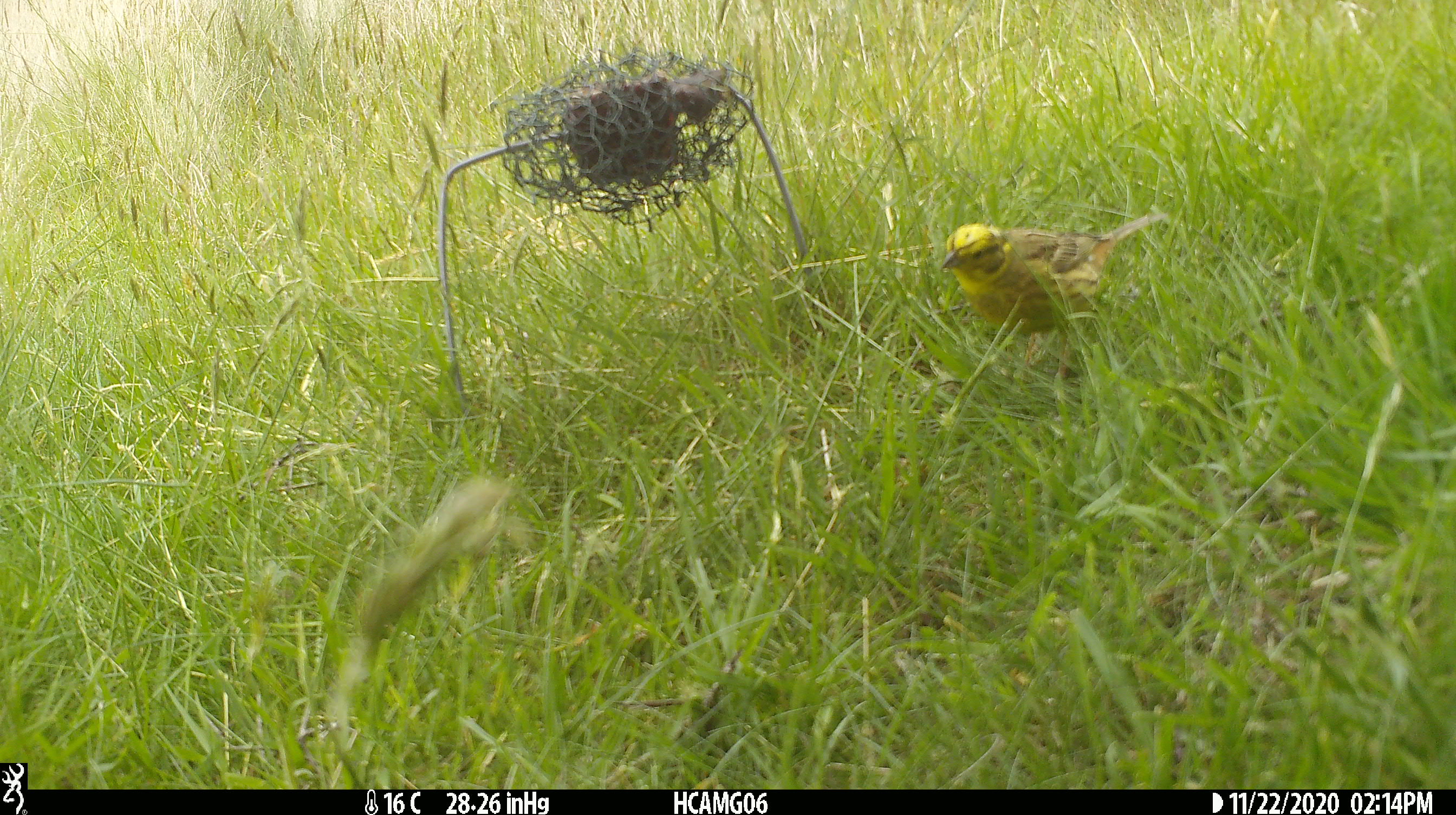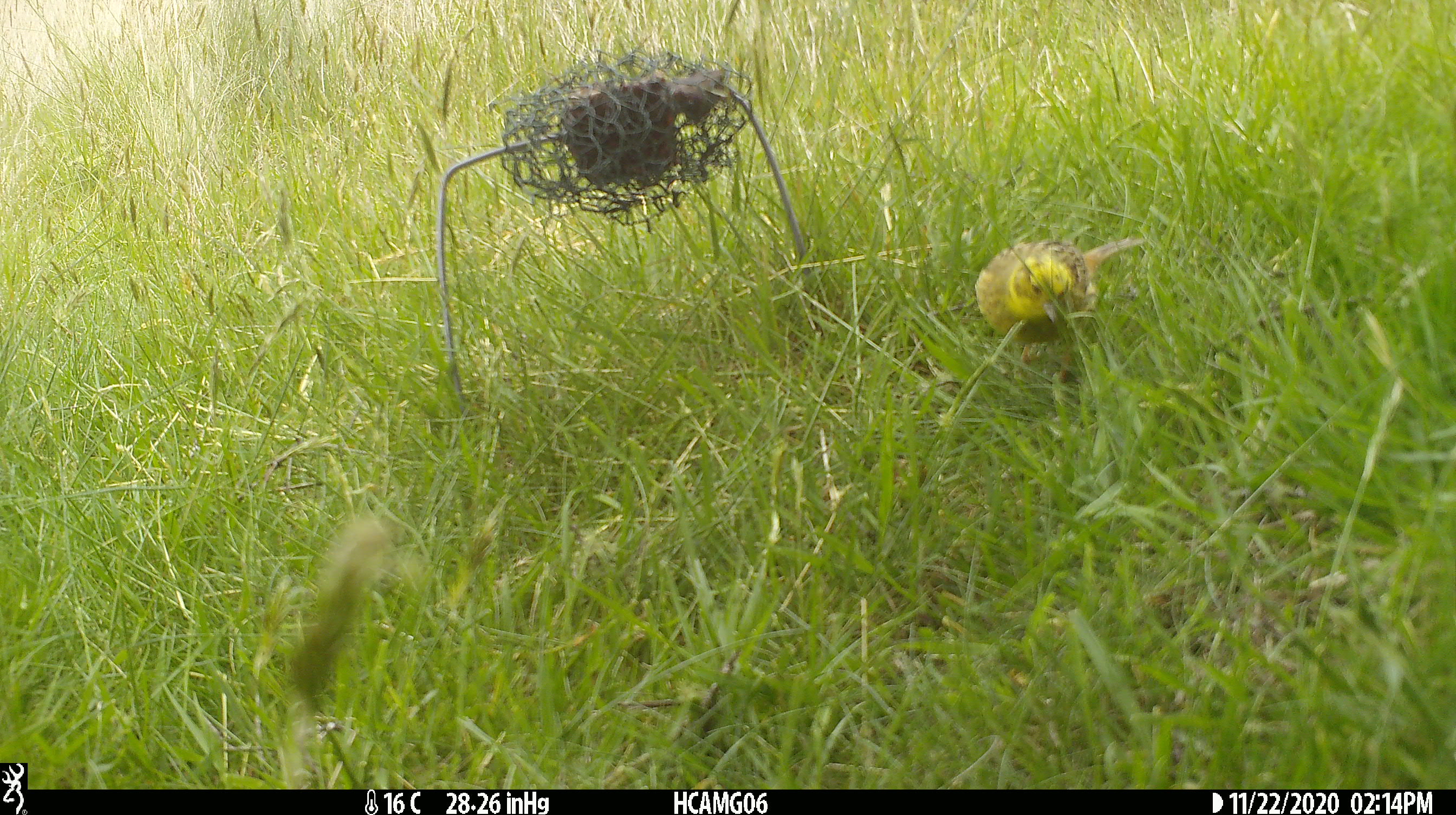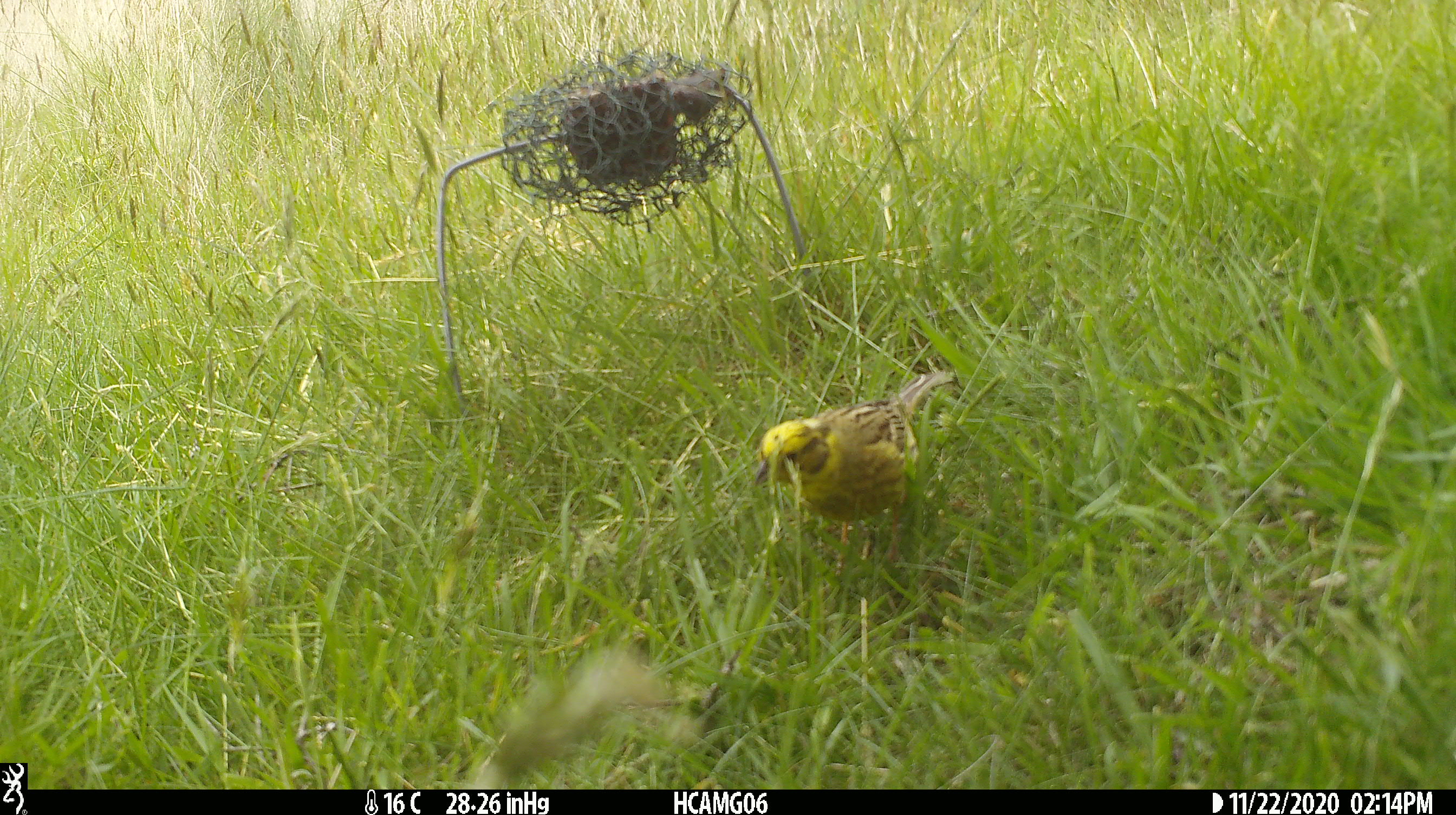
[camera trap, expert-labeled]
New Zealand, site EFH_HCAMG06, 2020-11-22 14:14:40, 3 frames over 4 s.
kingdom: Animalia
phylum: Chordata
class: Aves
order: Passeriformes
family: Emberizidae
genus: Emberiza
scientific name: Emberiza citrinella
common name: yellowhammer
Yellowhammer (Emberiza citrinella).